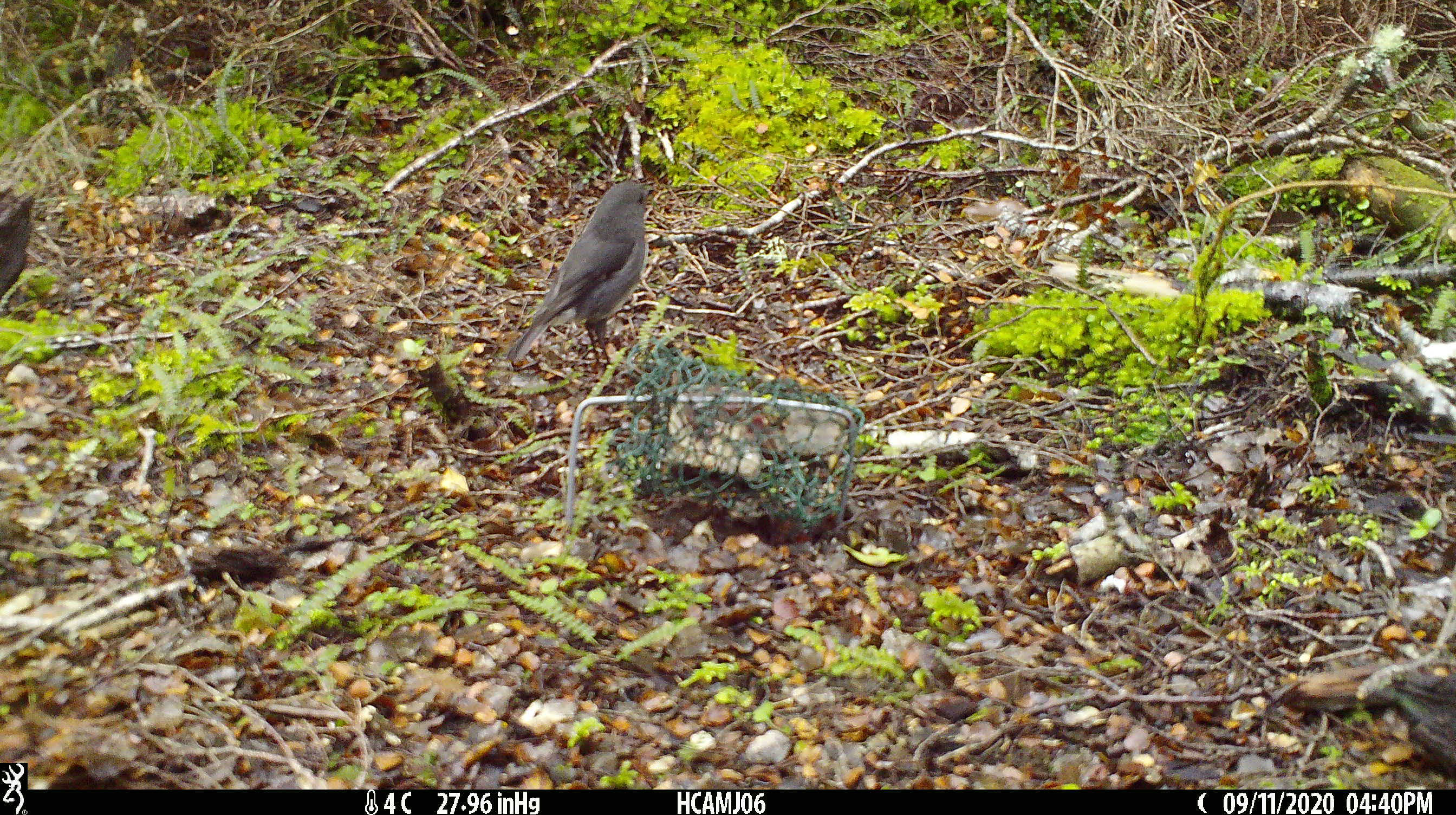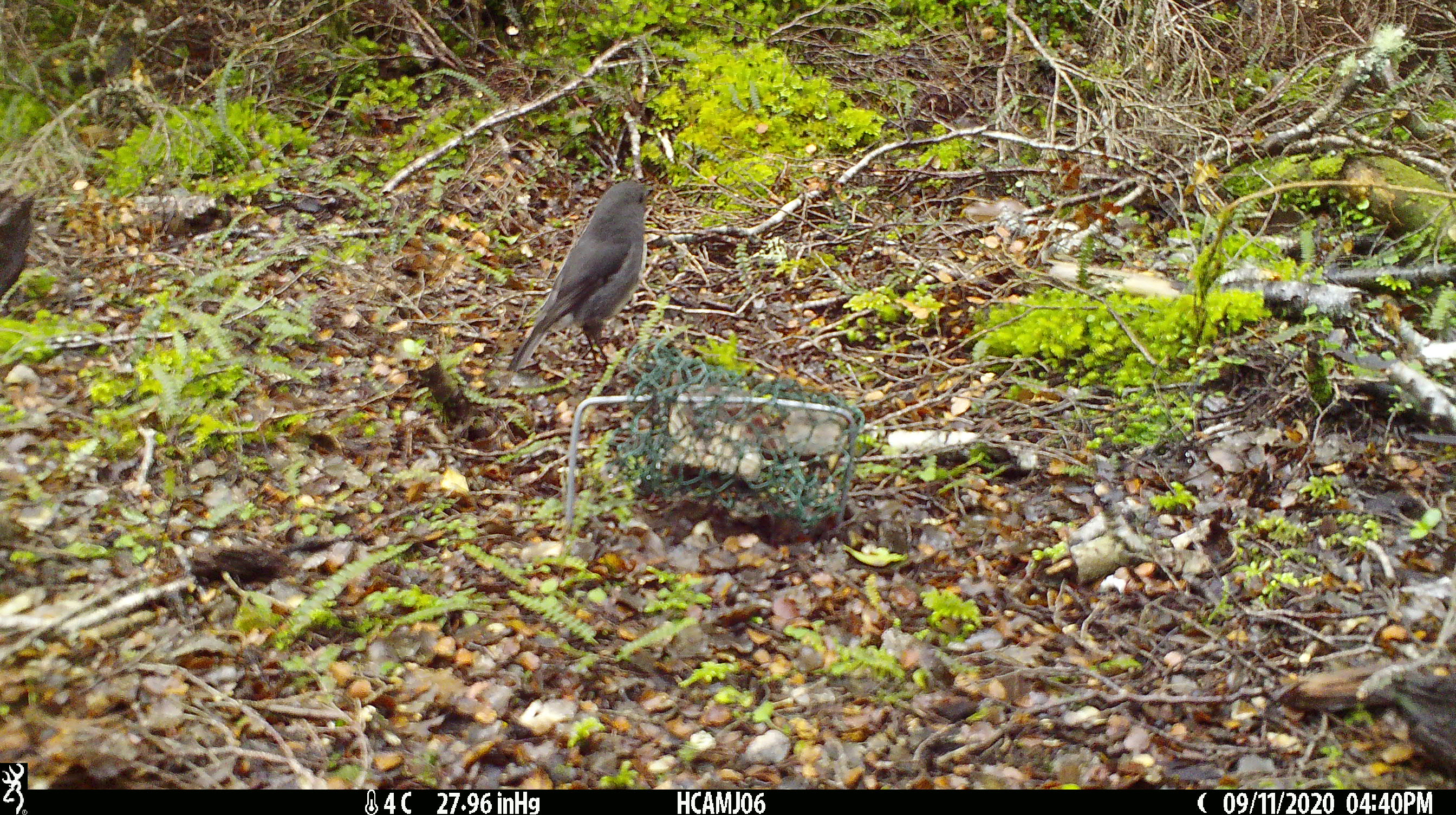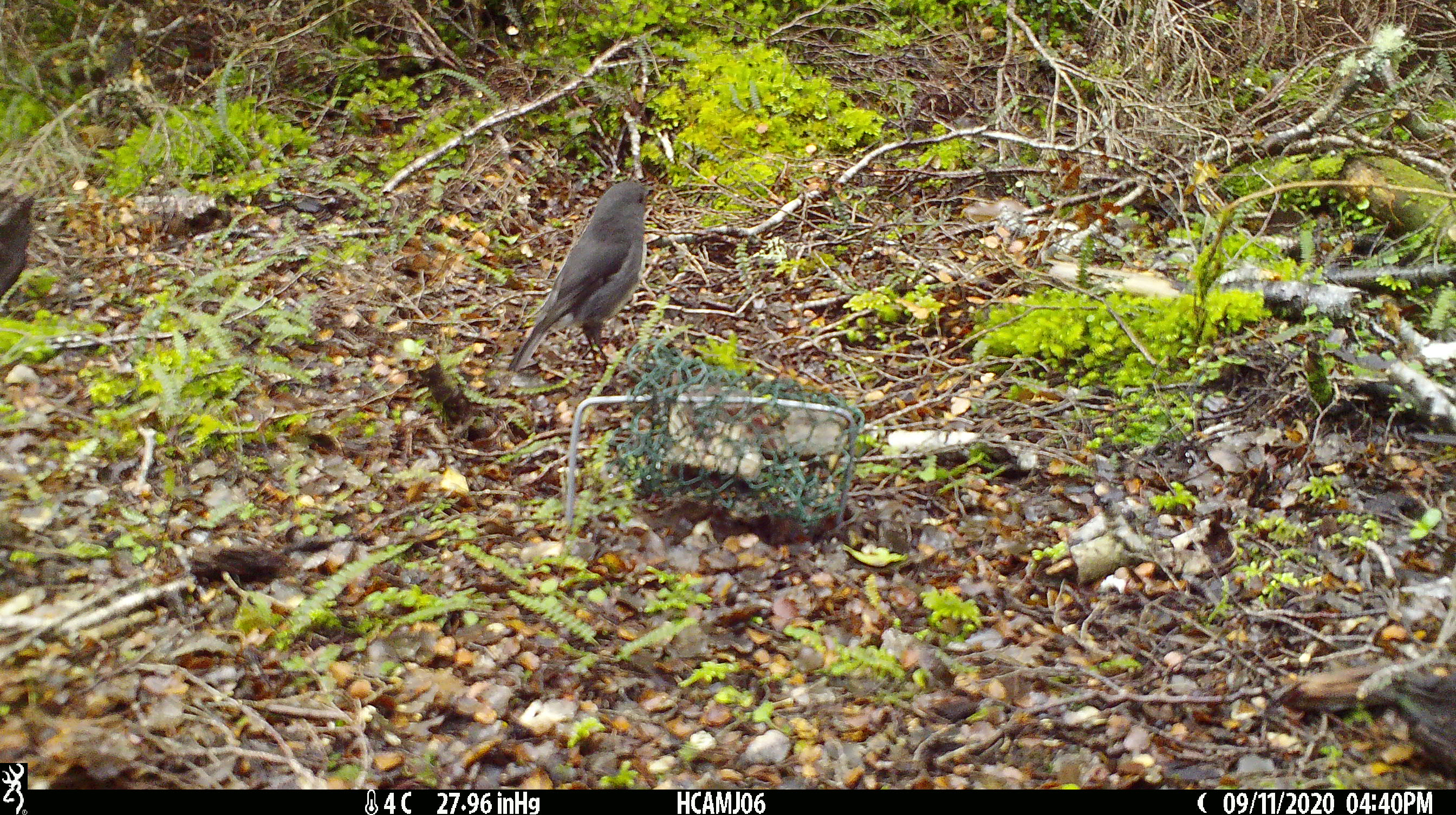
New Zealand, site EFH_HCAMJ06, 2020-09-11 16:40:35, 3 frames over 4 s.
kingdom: Animalia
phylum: Chordata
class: Aves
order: Passeriformes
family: Petroicidae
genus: Petroica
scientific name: Petroica australis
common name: new zealand robin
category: robin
Robin (new zealand robin) (Petroica australis).